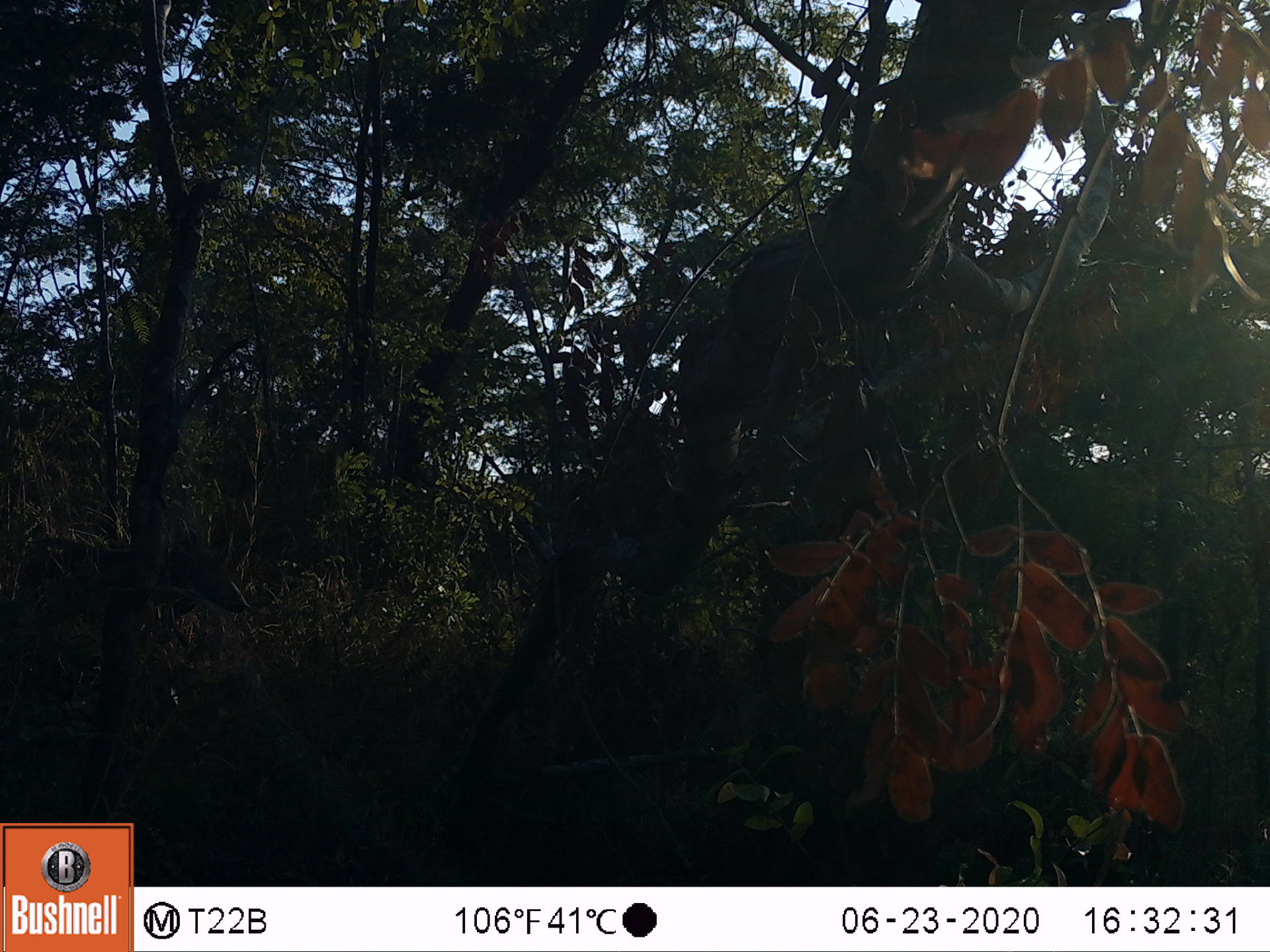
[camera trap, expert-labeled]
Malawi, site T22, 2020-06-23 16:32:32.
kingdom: Animalia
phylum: Chordata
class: Mammalia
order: Artiodactyla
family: Suidae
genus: Phacochoerus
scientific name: Phacochoerus africanus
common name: common warthog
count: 1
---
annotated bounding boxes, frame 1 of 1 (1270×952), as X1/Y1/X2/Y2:
common warthog: 29/526/256/631